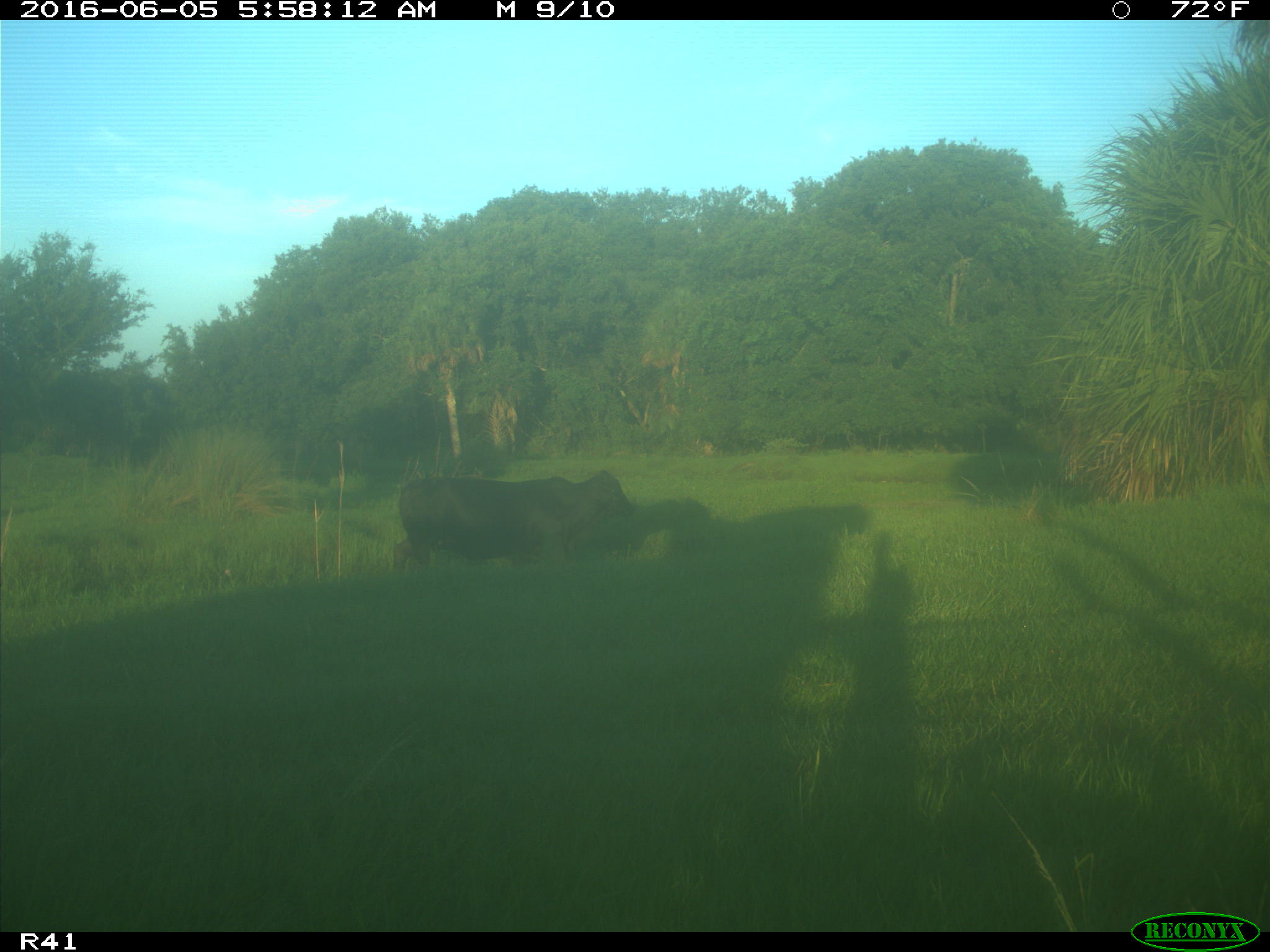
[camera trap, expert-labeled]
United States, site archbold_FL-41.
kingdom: Animalia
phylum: Chordata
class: Mammalia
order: Artiodactyla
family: Bovidae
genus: Bos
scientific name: Bos taurus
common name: domestic cow